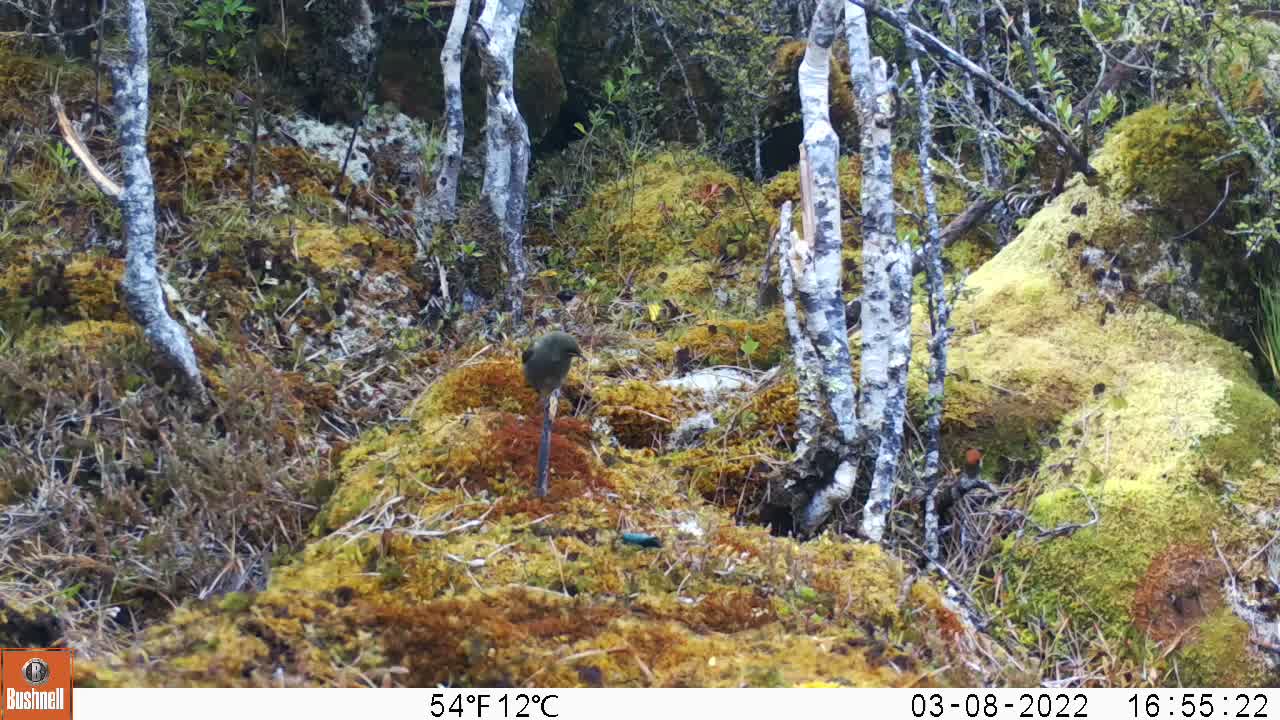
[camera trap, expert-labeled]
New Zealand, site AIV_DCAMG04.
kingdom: Animalia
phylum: Chordata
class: Aves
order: Passeriformes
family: Meliphagidae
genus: Anthornis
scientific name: Anthornis melanura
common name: new zealand bellbird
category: bellbird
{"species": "bellbird (new zealand bellbird) (Anthornis melanura)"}